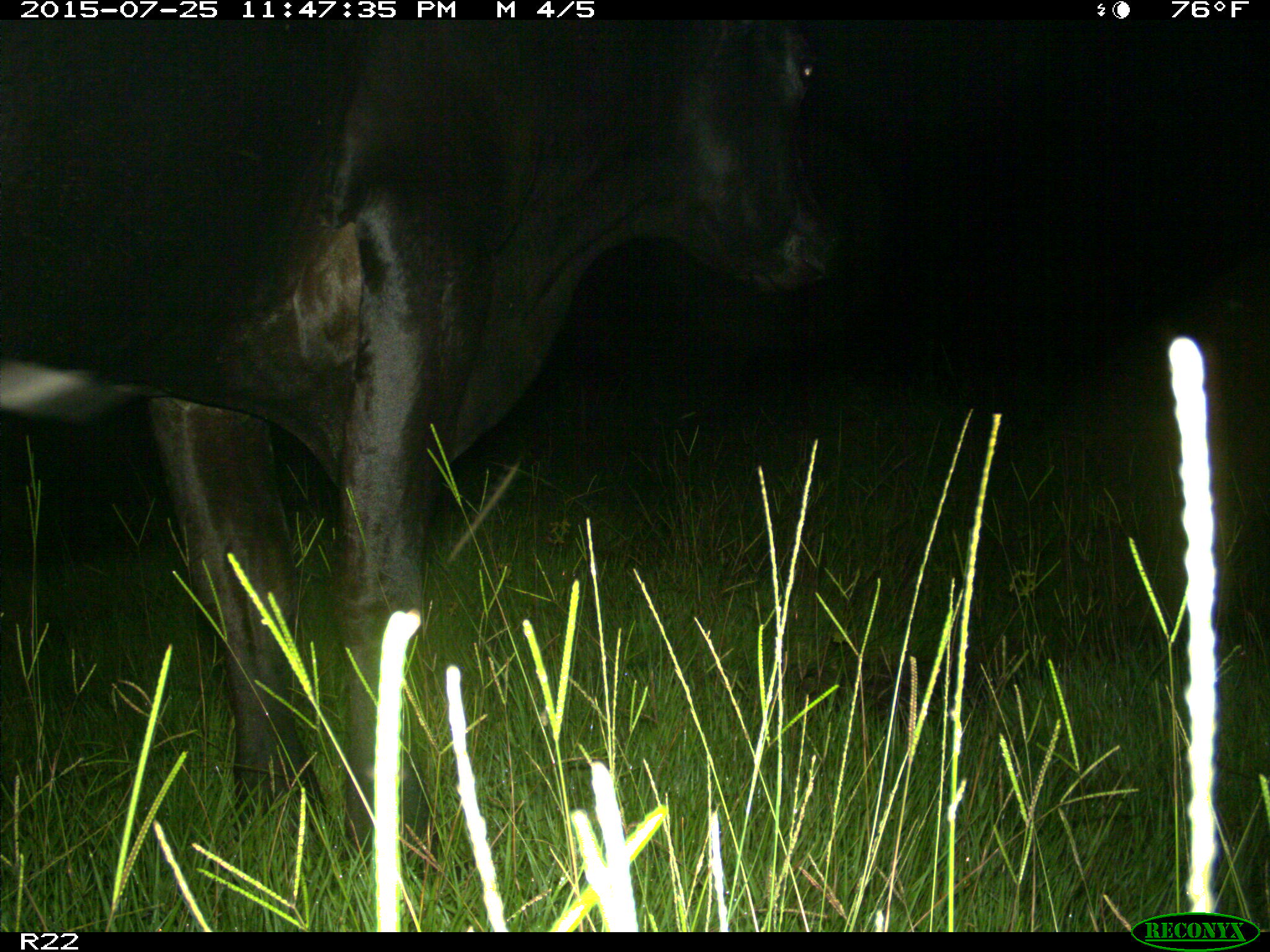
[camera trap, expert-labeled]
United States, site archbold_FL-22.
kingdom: Animalia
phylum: Chordata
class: Mammalia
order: Artiodactyla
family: Bovidae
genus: Bos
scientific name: Bos taurus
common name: domestic cow